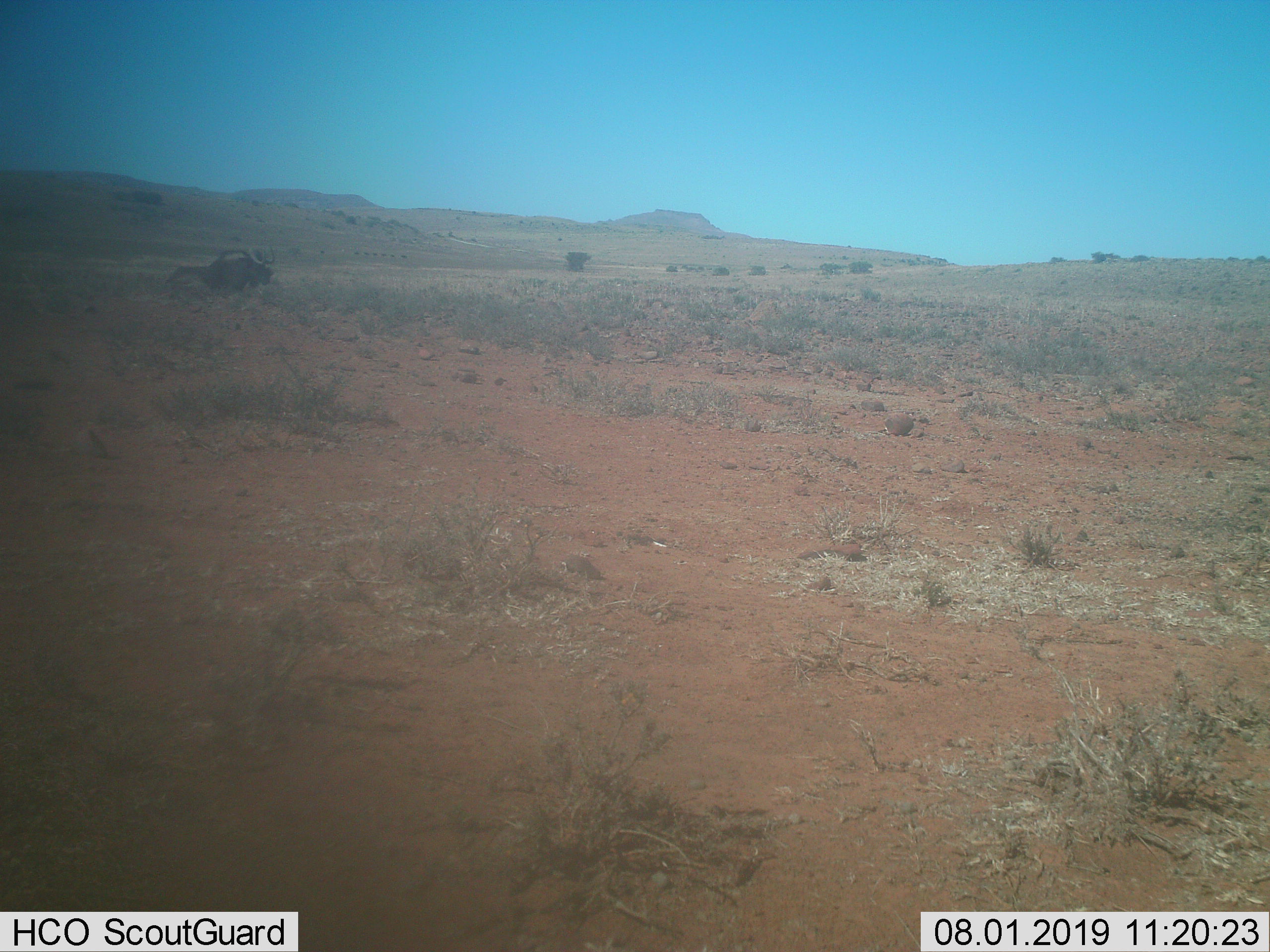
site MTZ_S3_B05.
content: unidentified animal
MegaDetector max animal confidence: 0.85